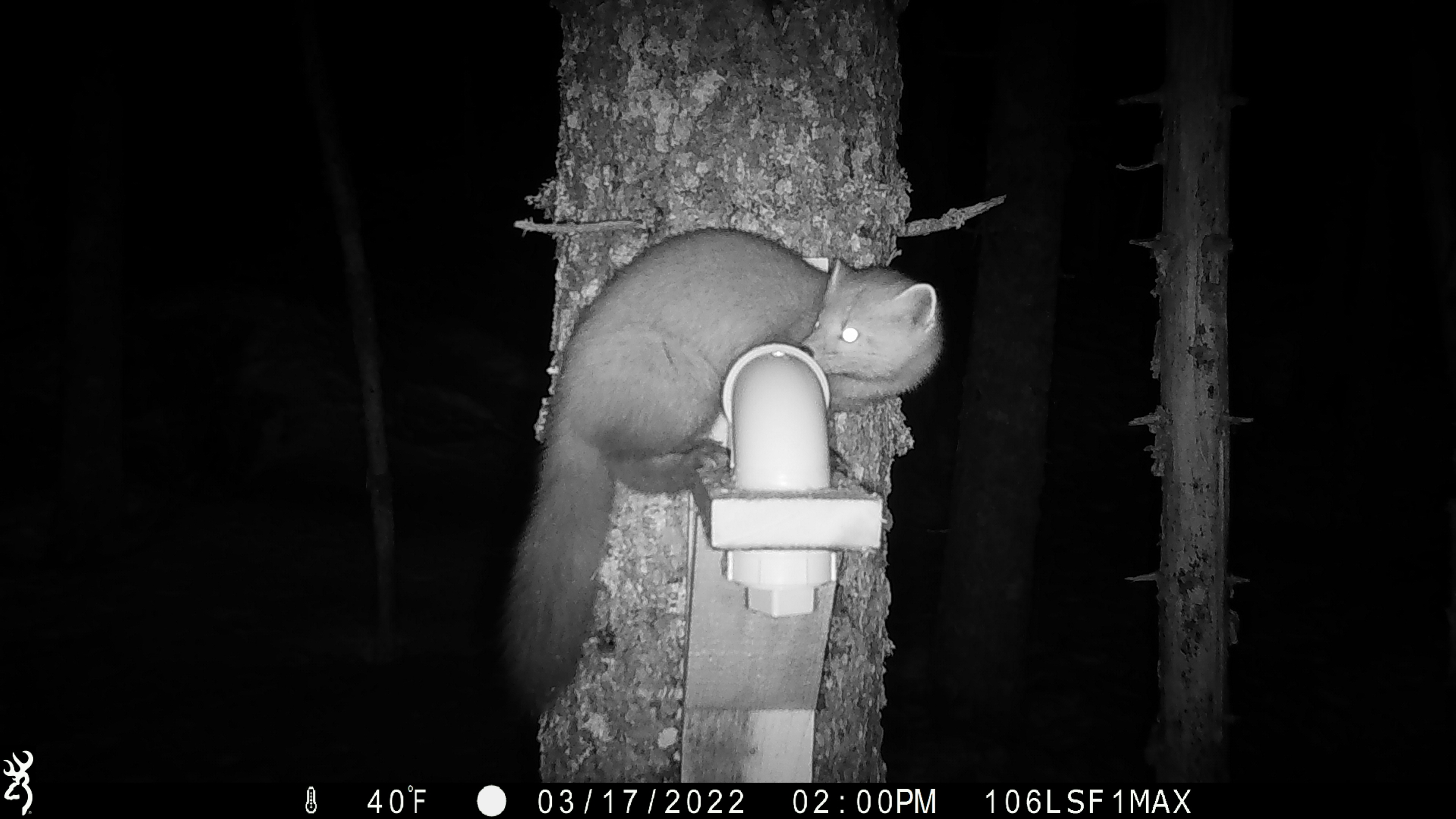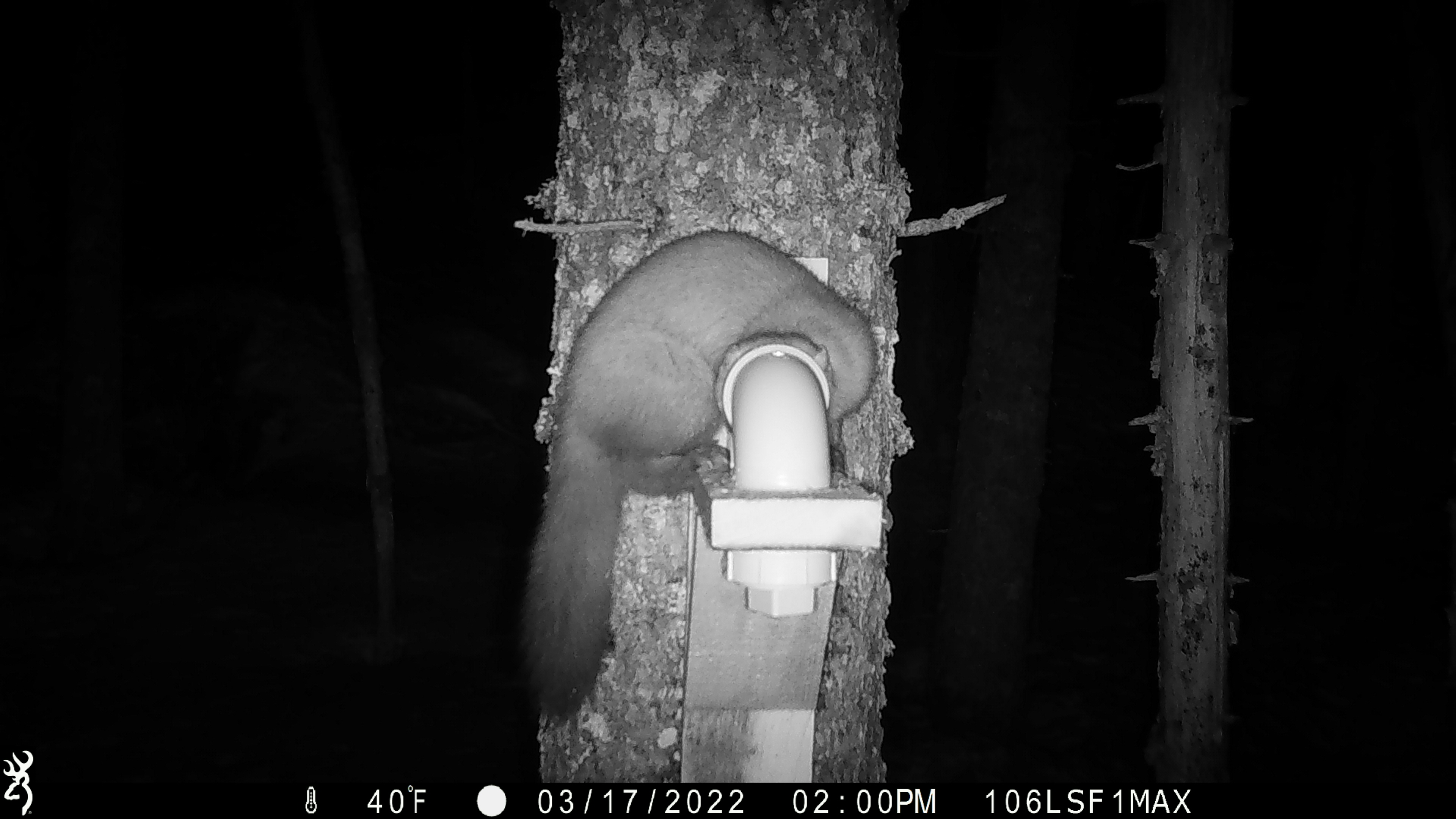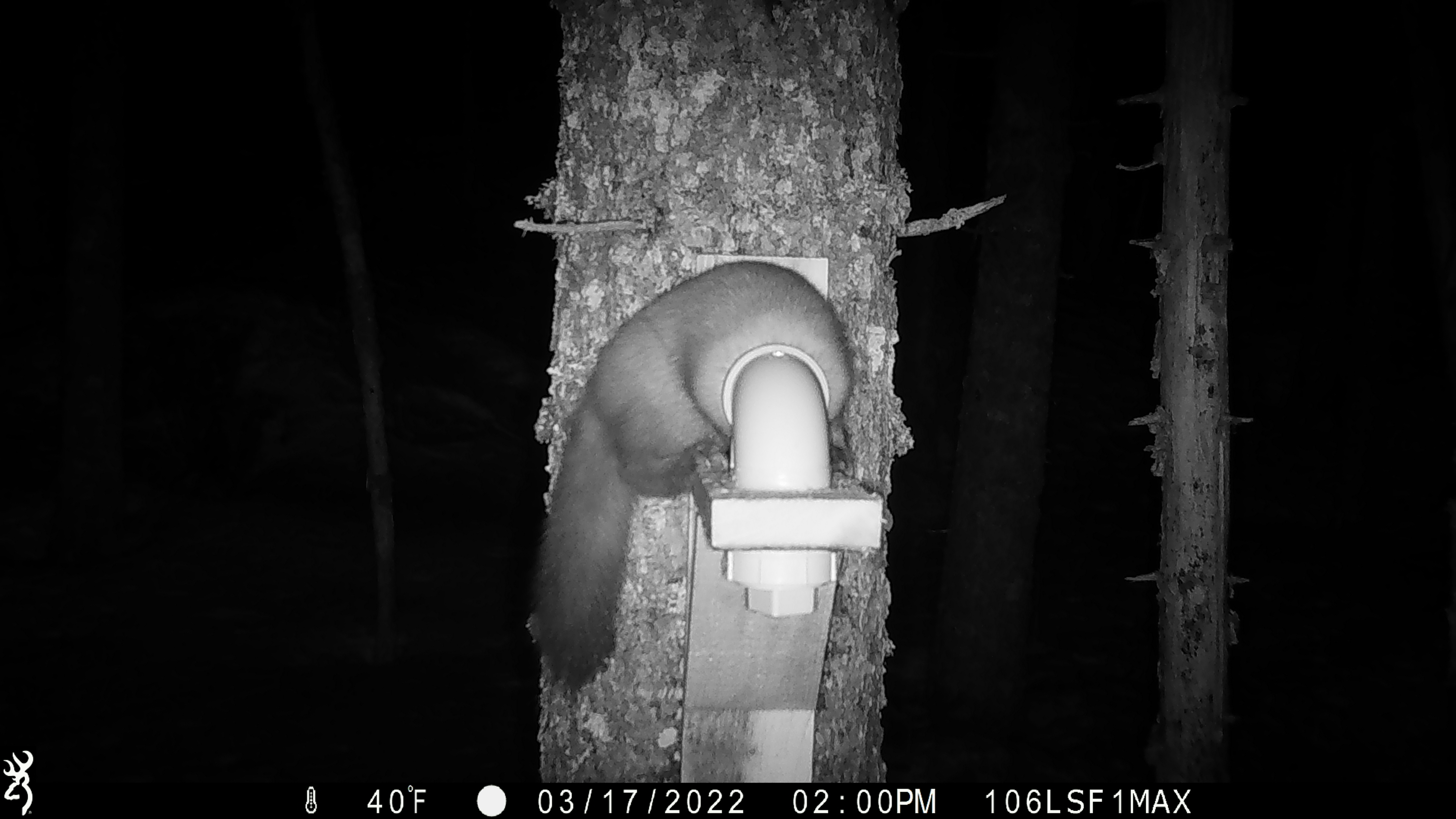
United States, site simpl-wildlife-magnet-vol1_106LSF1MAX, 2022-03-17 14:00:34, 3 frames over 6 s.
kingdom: Animalia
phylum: Chordata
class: Mammalia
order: Carnivora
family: Mustelidae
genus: Martes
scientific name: Martes americana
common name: american marten